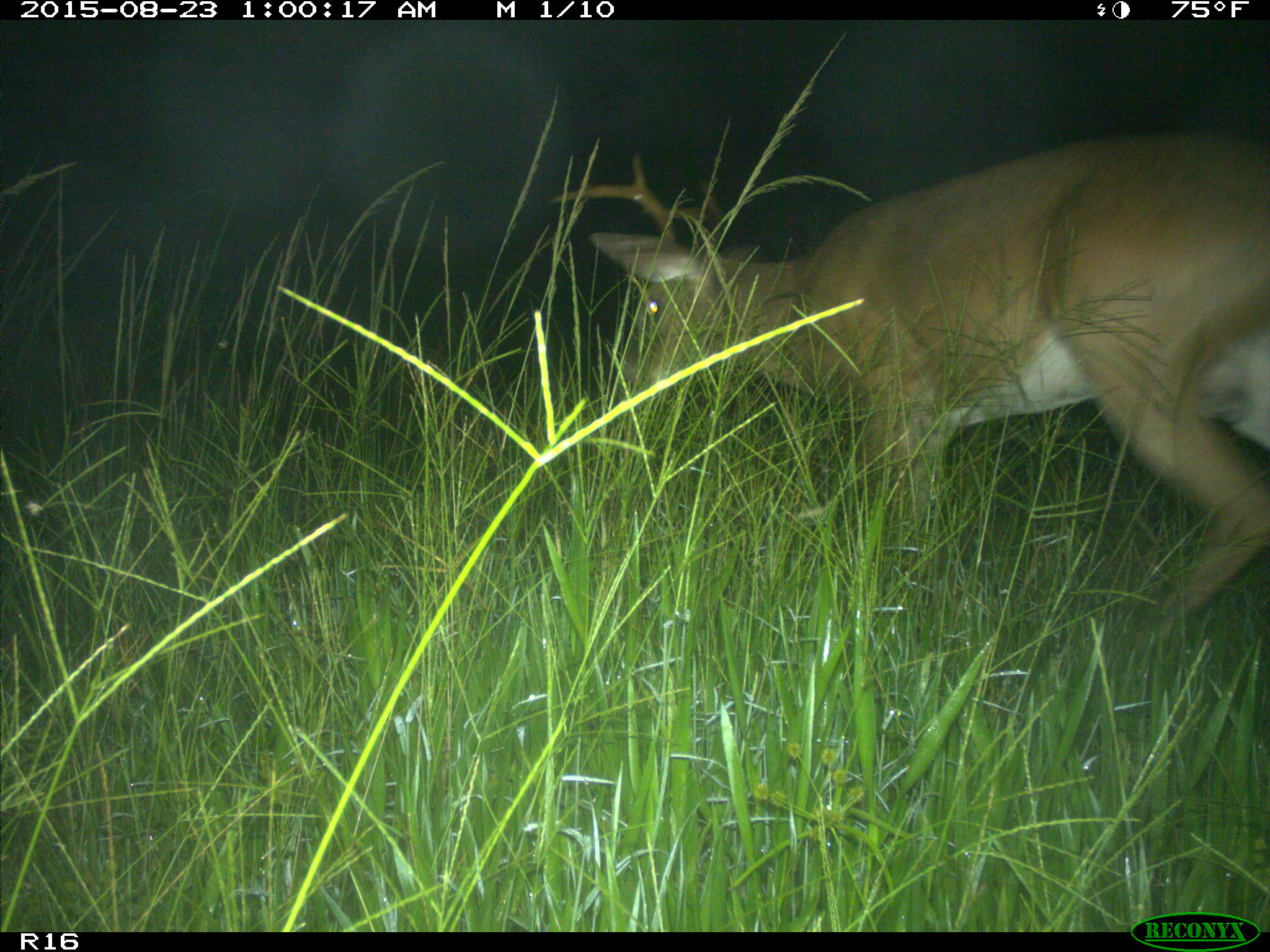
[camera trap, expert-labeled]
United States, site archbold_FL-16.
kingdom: Animalia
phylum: Chordata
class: Mammalia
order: Artiodactyla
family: Cervidae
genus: Odocoileus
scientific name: Odocoileus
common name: deer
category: unidentified deer